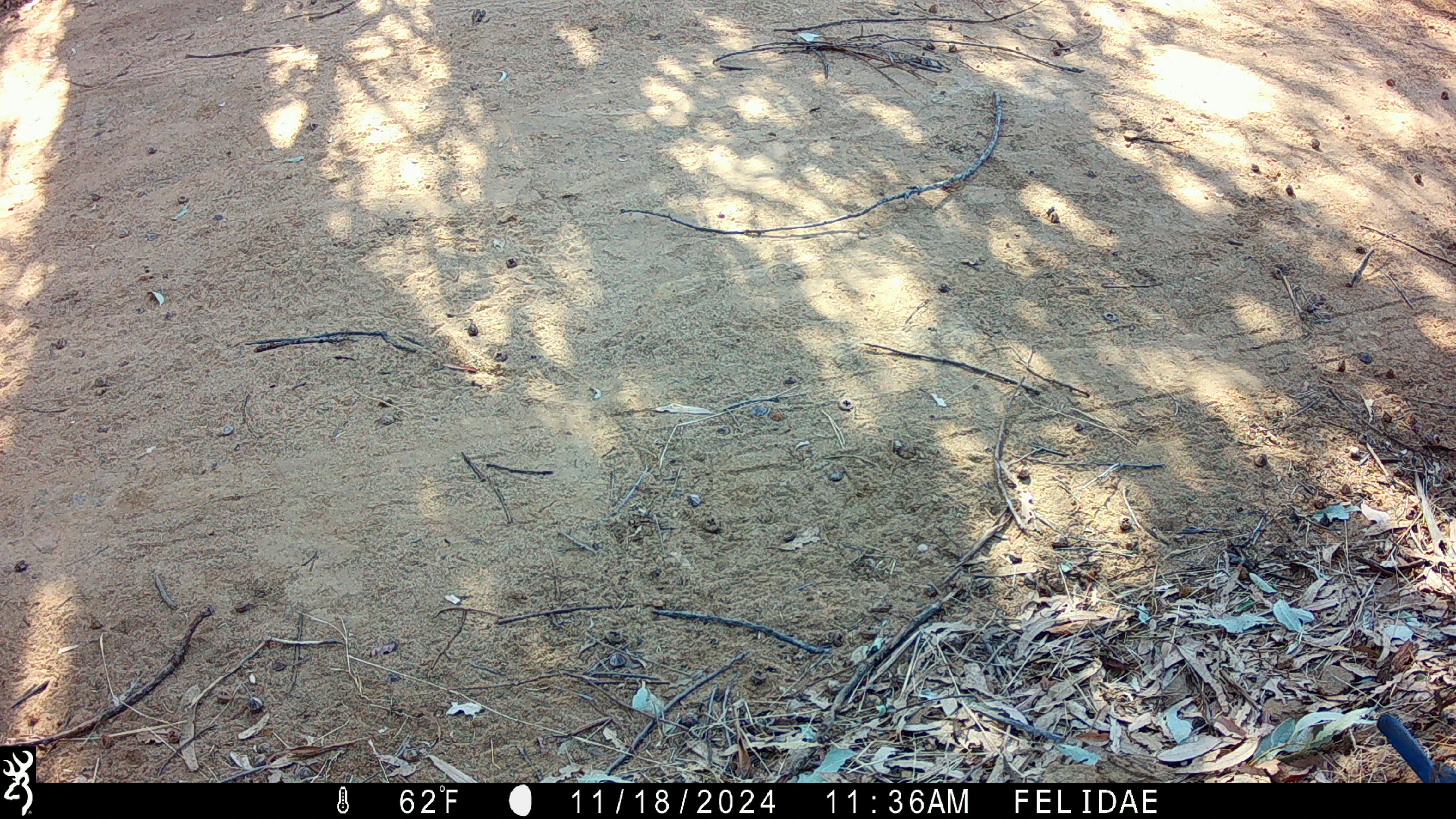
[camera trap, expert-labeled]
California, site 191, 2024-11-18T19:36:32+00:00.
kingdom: Animalia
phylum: Chordata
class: Aves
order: Passeriformes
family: Corvidae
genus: Aphelocoma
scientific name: Aphelocoma californica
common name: california scrub jay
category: western scrub-jay